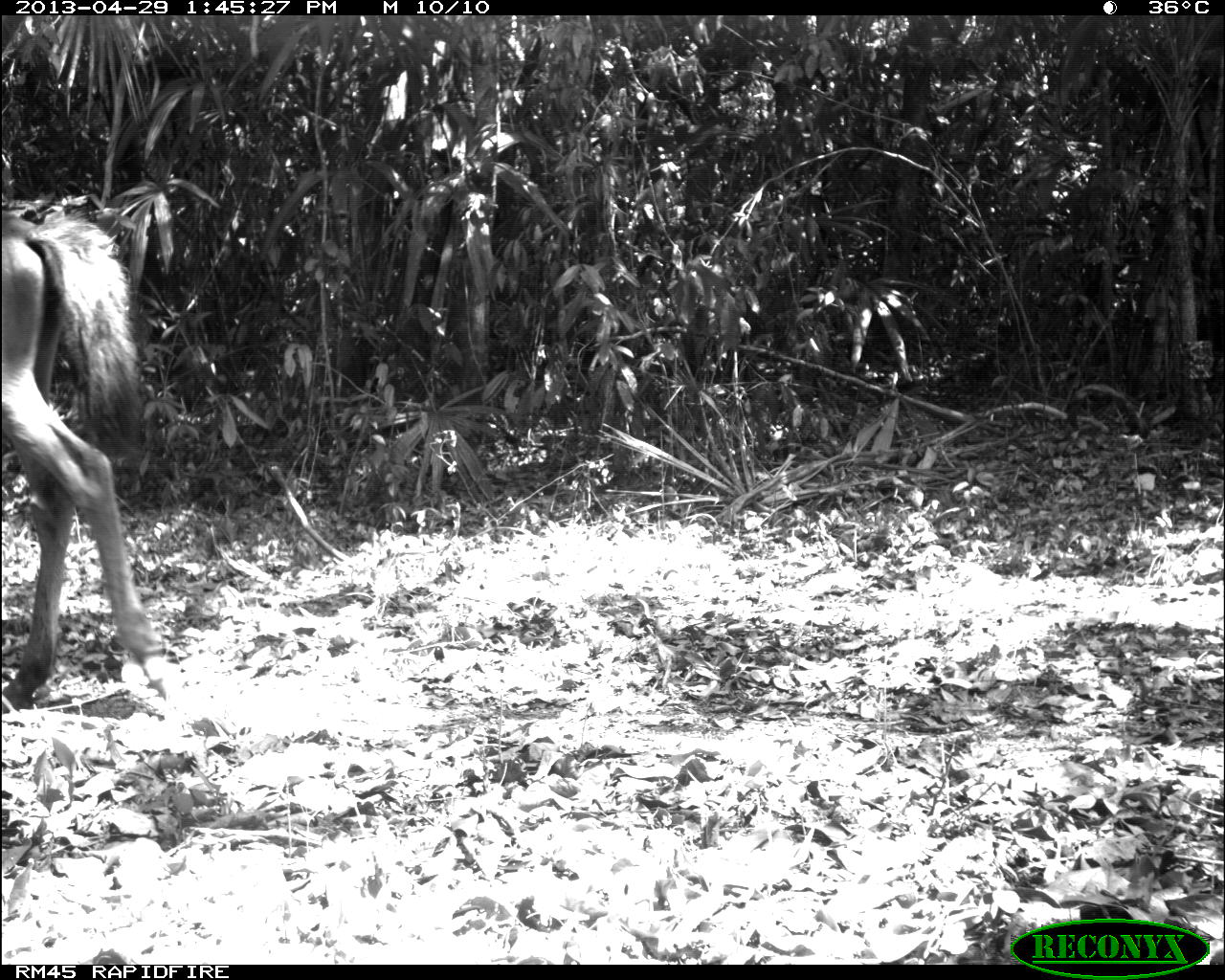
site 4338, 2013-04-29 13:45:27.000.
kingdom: Animalia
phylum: Chordata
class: Mammalia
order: Perissodactyla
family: Equidae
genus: Equus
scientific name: Equus ferus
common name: wild horse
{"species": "Equus ferus (wild horse)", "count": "2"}